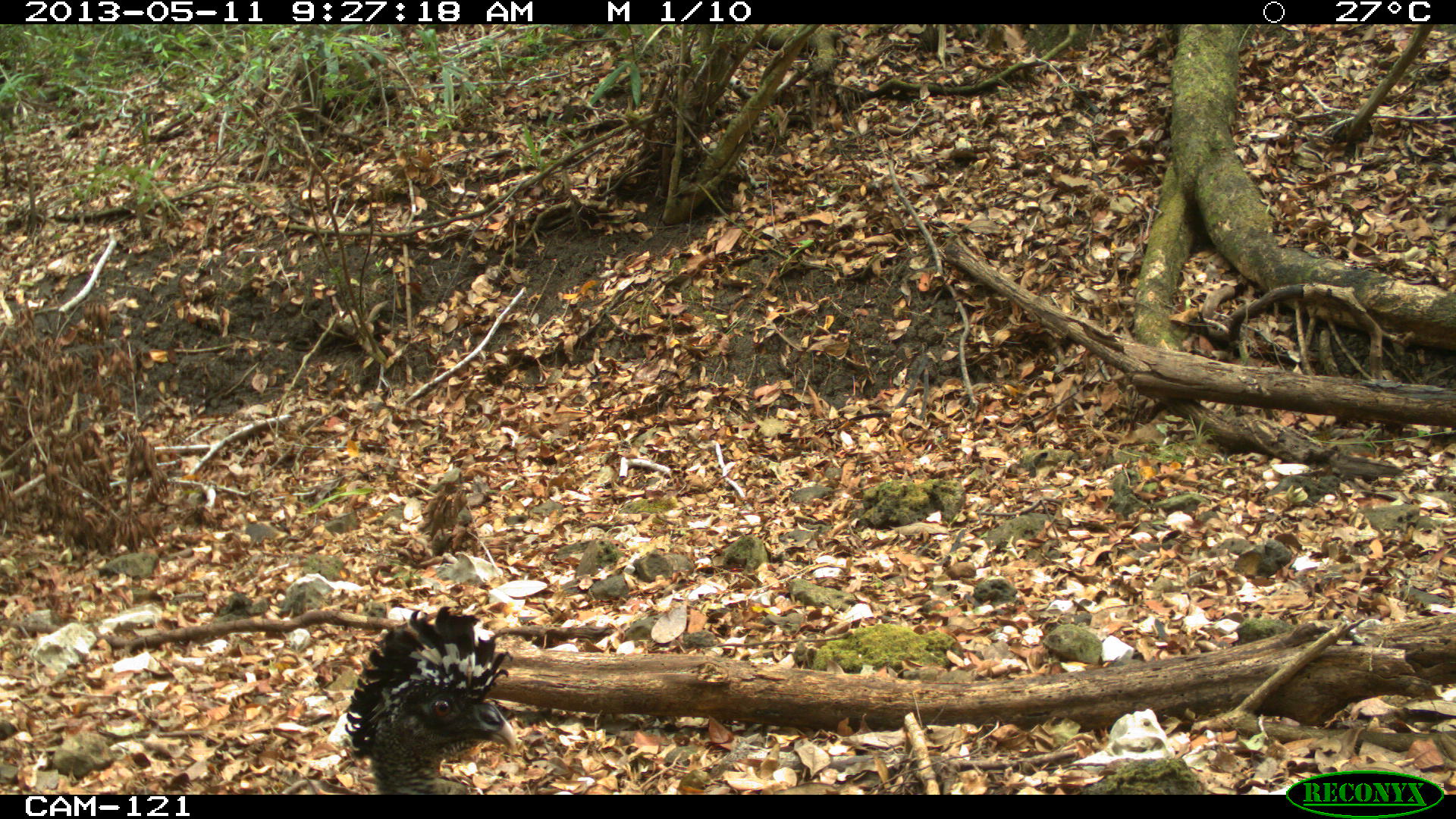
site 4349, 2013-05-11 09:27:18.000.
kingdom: Animalia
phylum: Chordata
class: Aves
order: Galliformes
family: Cracidae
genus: Crax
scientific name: Crax rubra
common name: great curassow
Crax rubra (great curassow), count 1, sex female.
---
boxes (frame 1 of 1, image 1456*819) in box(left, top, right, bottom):
crax rubra: box(342, 605, 519, 793)